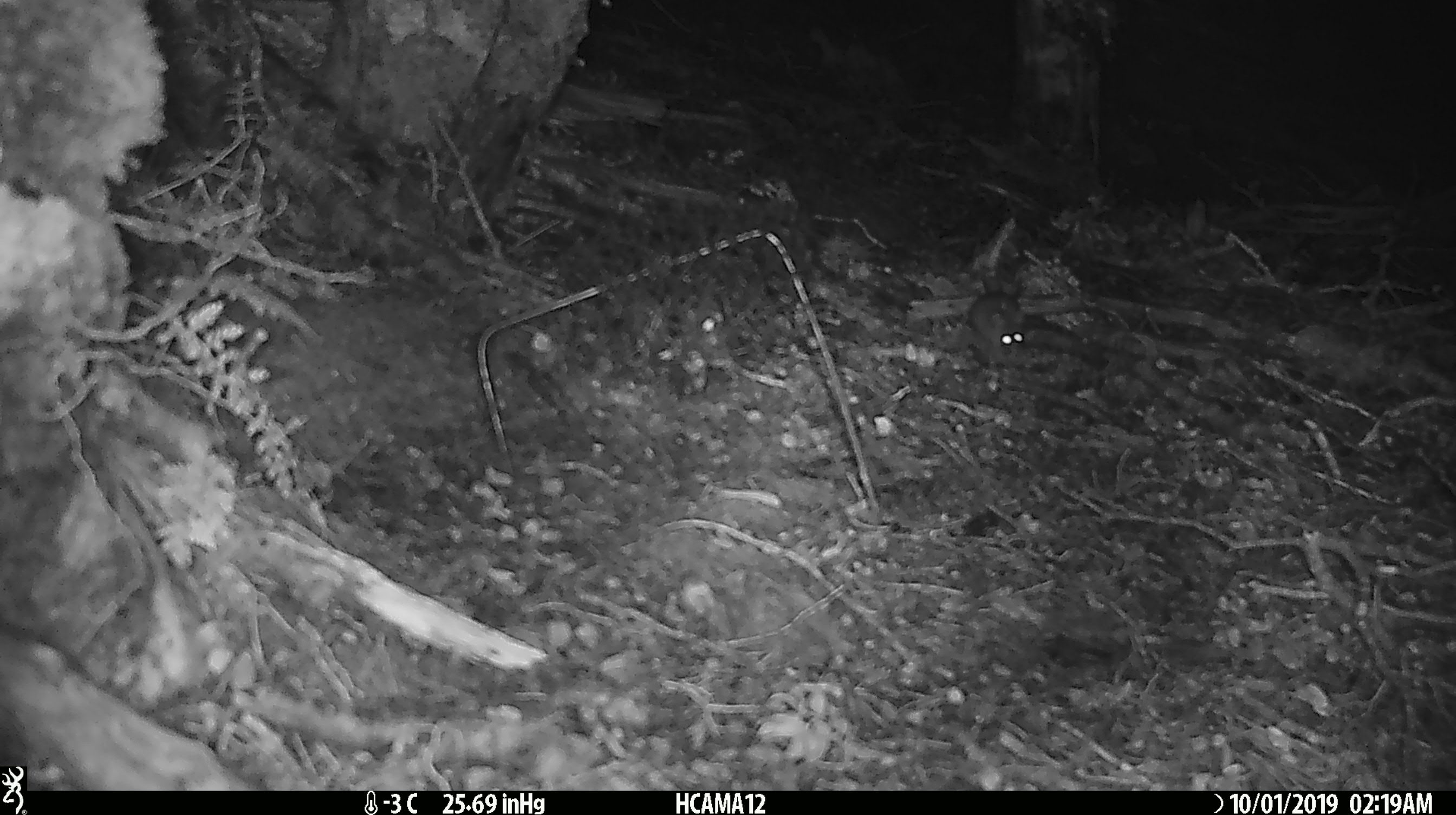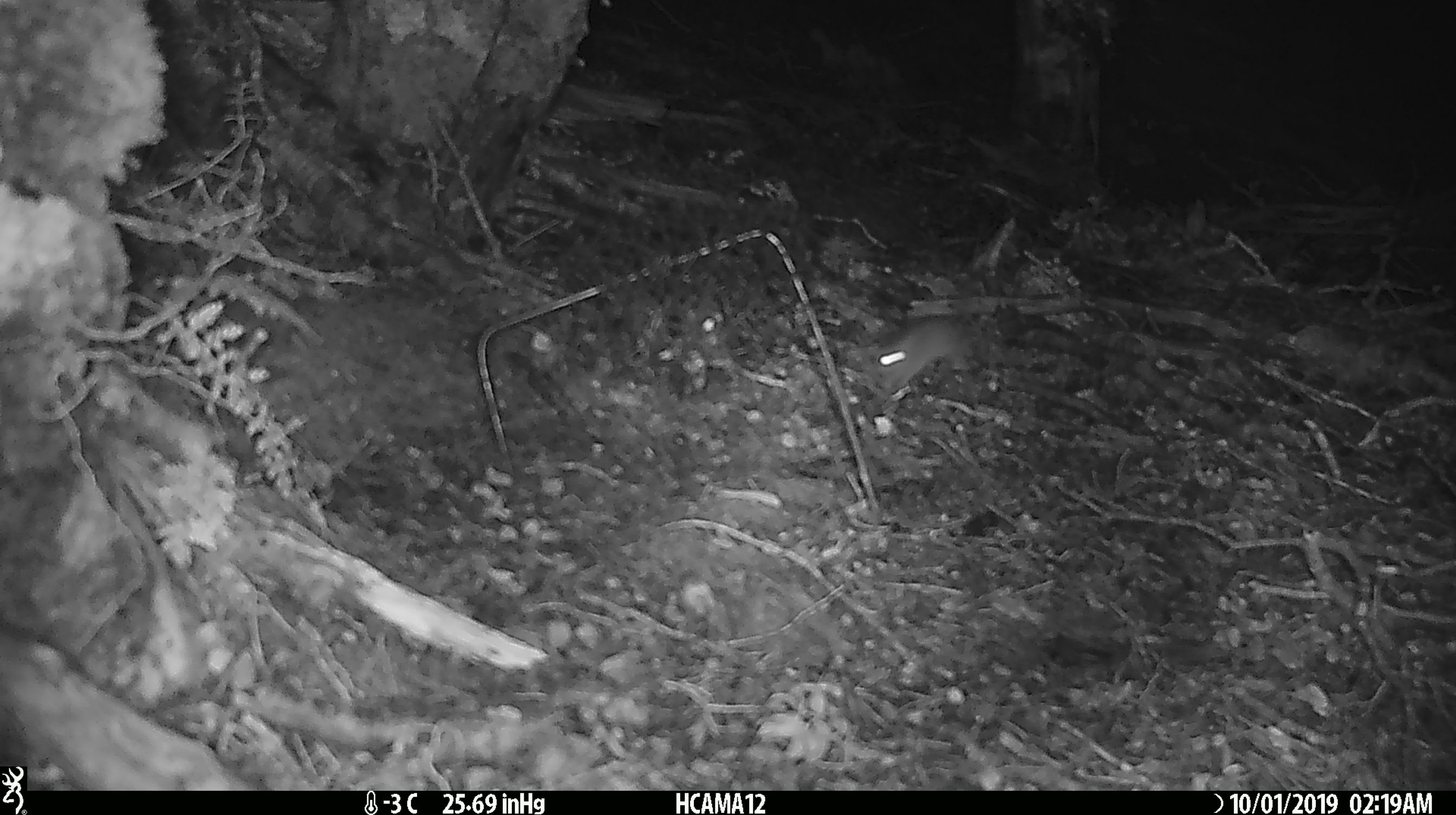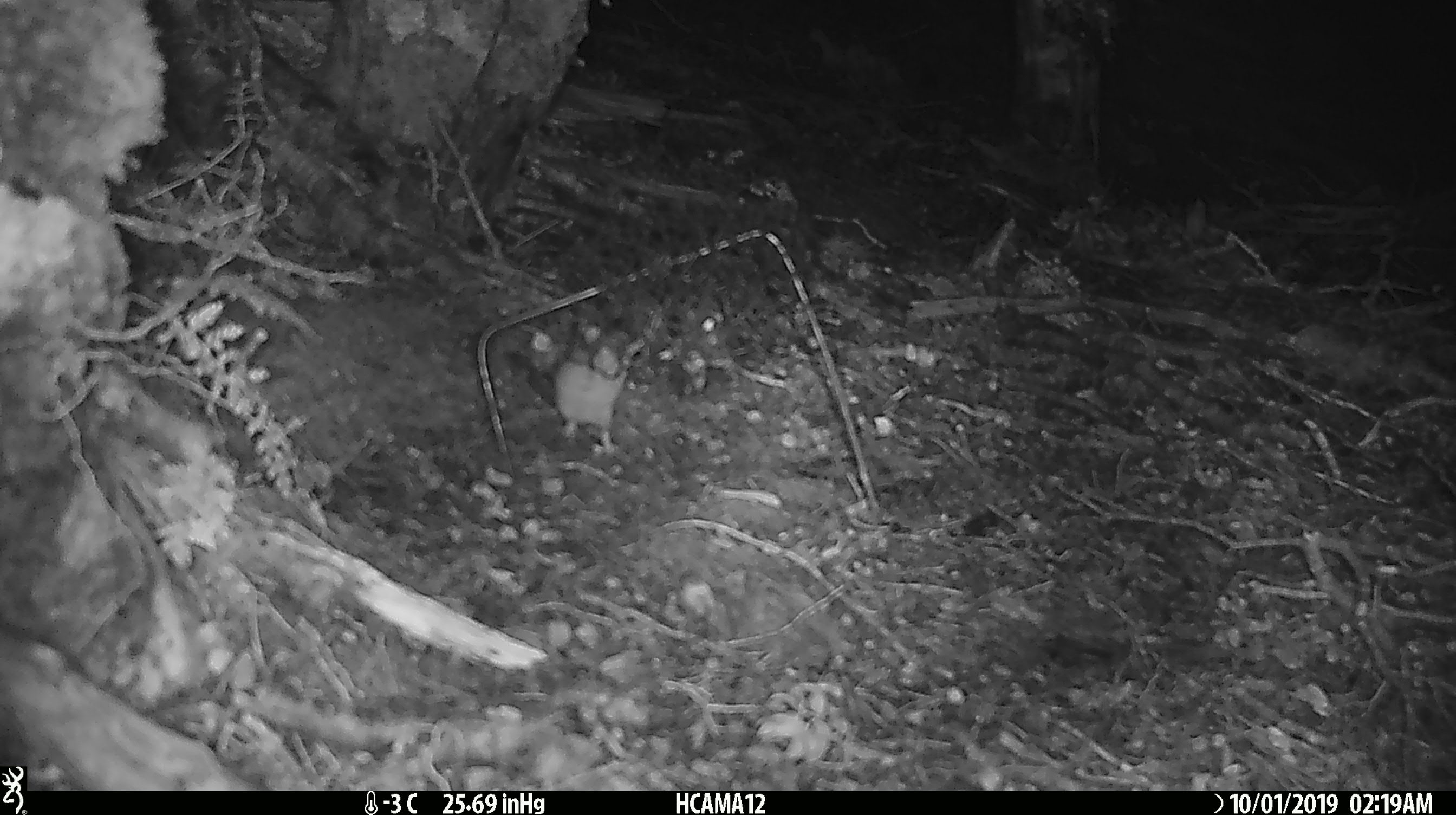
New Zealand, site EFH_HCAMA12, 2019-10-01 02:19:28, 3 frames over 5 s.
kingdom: Animalia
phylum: Chordata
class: Mammalia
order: Rodentia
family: Muridae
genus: Mus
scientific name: Mus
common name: mouse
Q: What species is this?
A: Mouse (Mus).